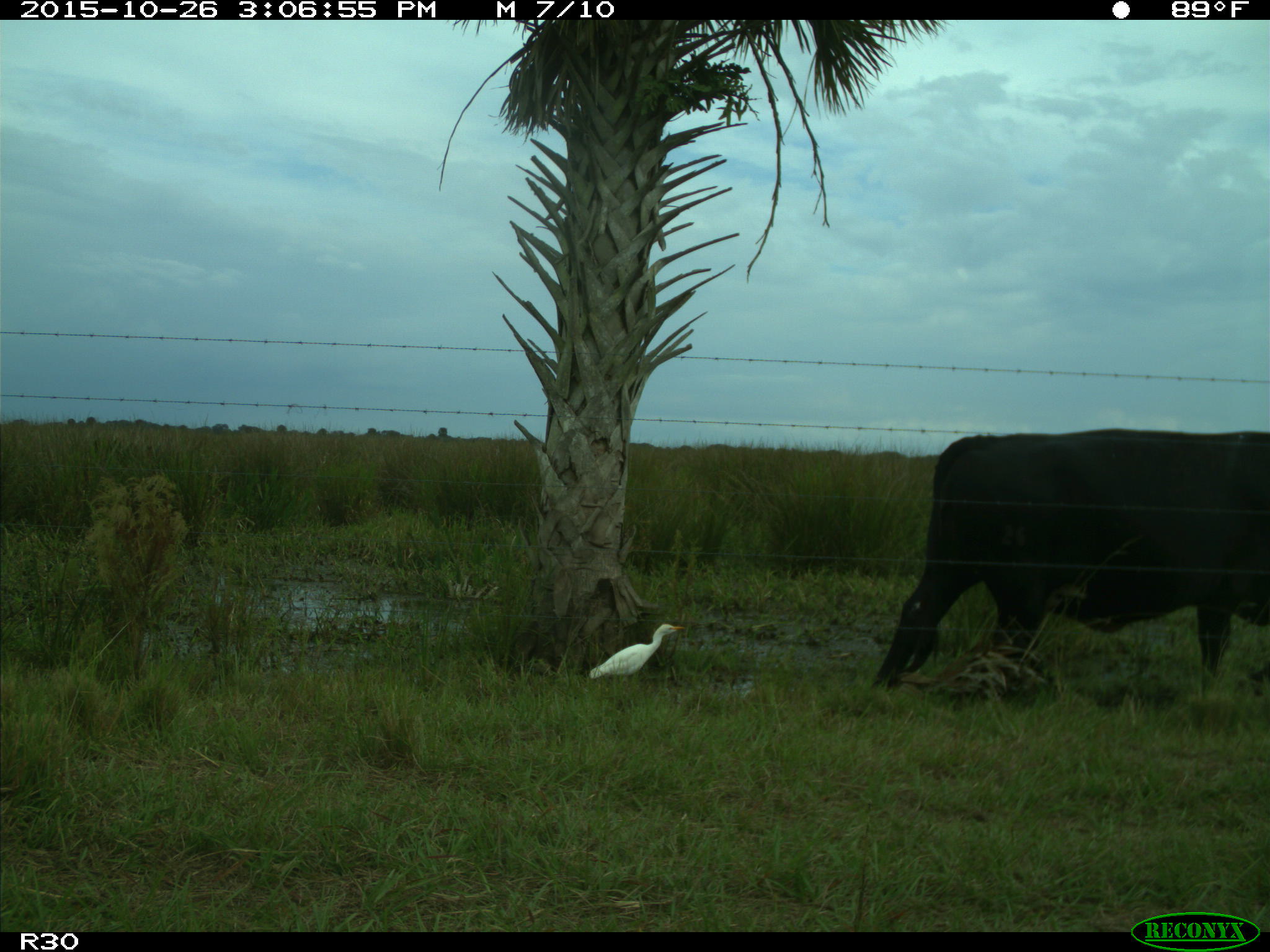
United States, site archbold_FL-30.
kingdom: Animalia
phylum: Chordata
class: Mammalia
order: Artiodactyla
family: Bovidae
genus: Bos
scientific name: Bos taurus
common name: domestic cow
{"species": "Bos taurus (domestic cow)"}